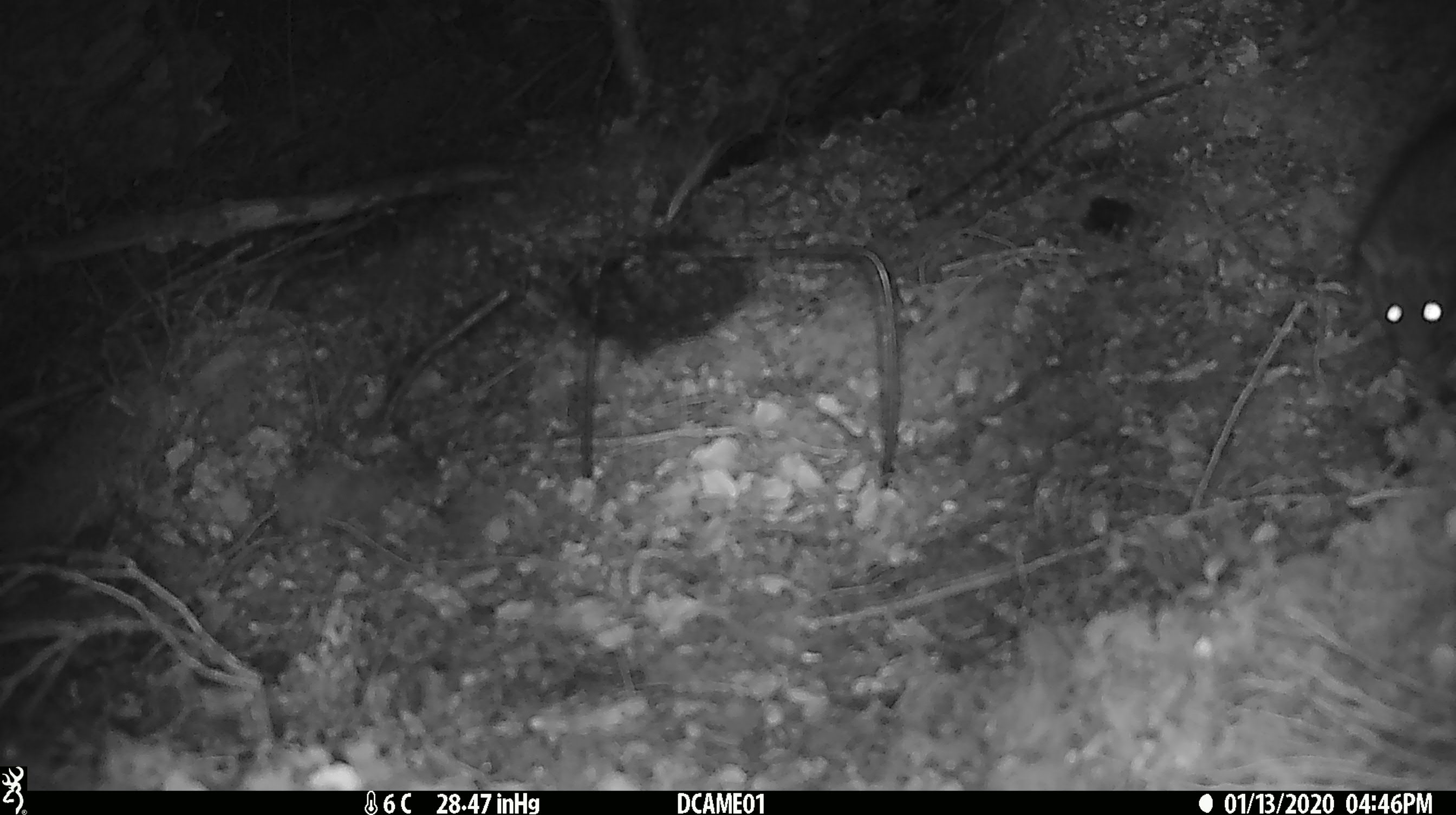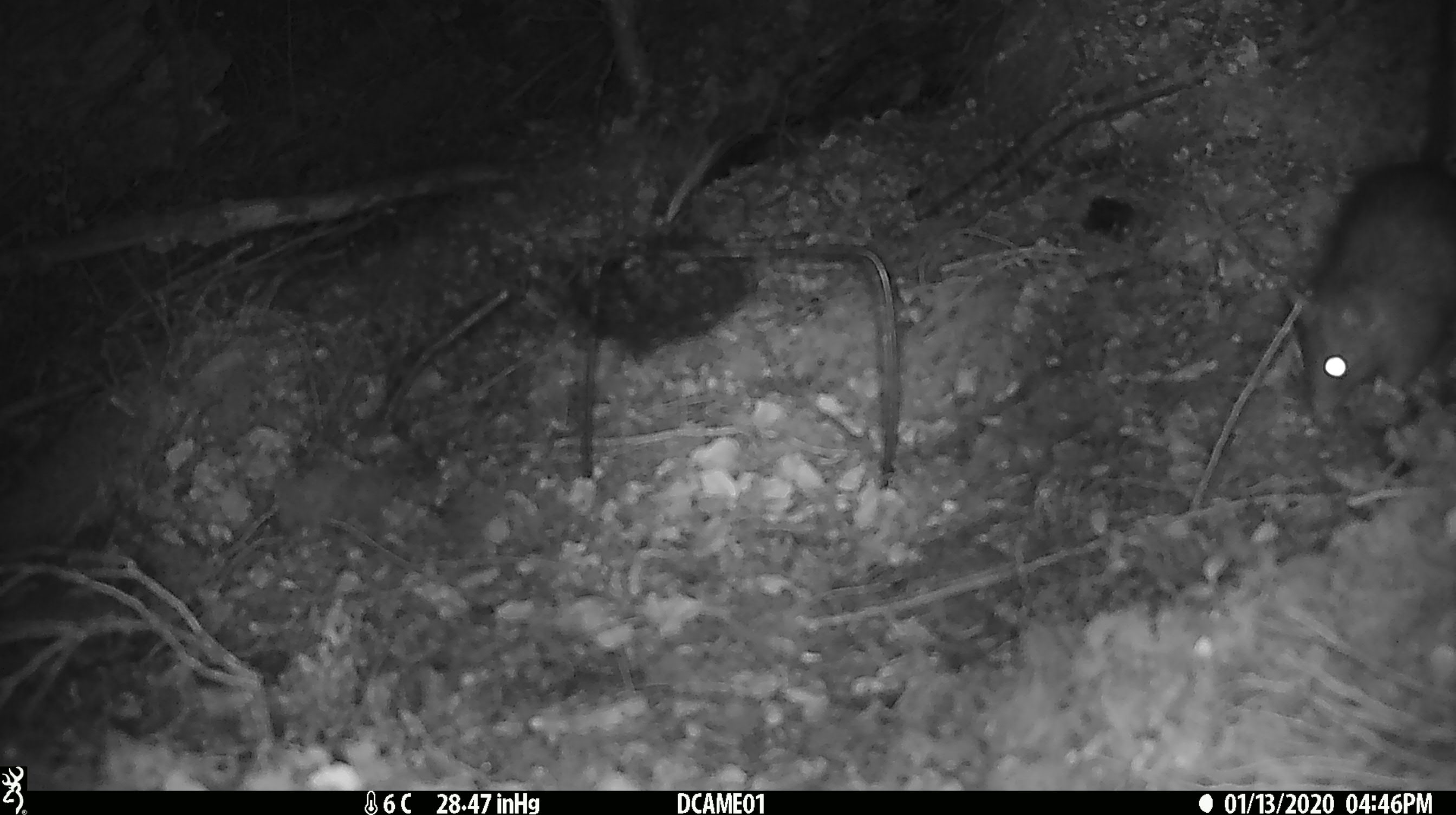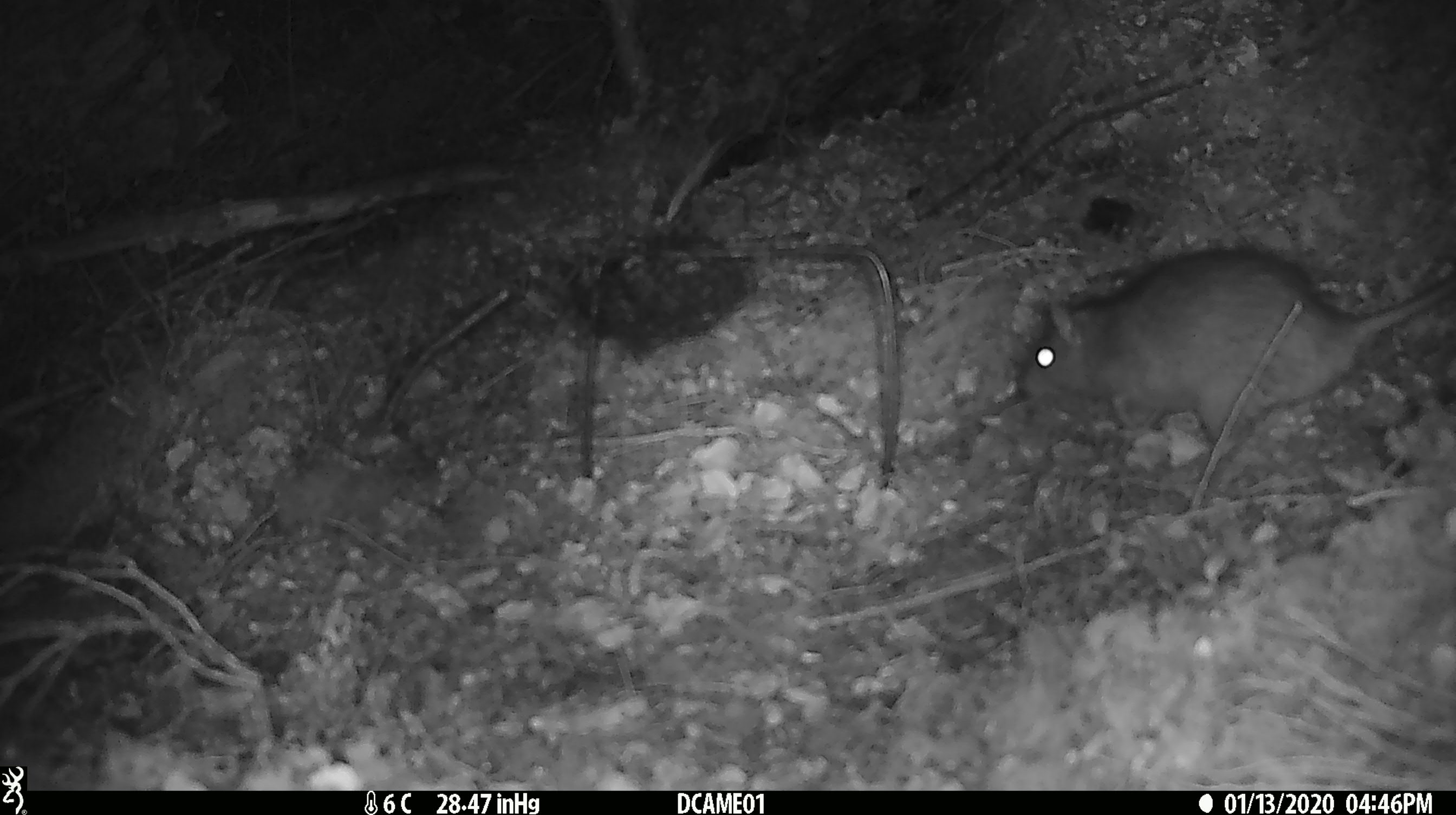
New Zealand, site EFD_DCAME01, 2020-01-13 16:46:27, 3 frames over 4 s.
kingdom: Animalia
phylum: Chordata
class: Mammalia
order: Rodentia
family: Muridae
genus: Rattus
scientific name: Rattus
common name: rat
Rat (Rattus).